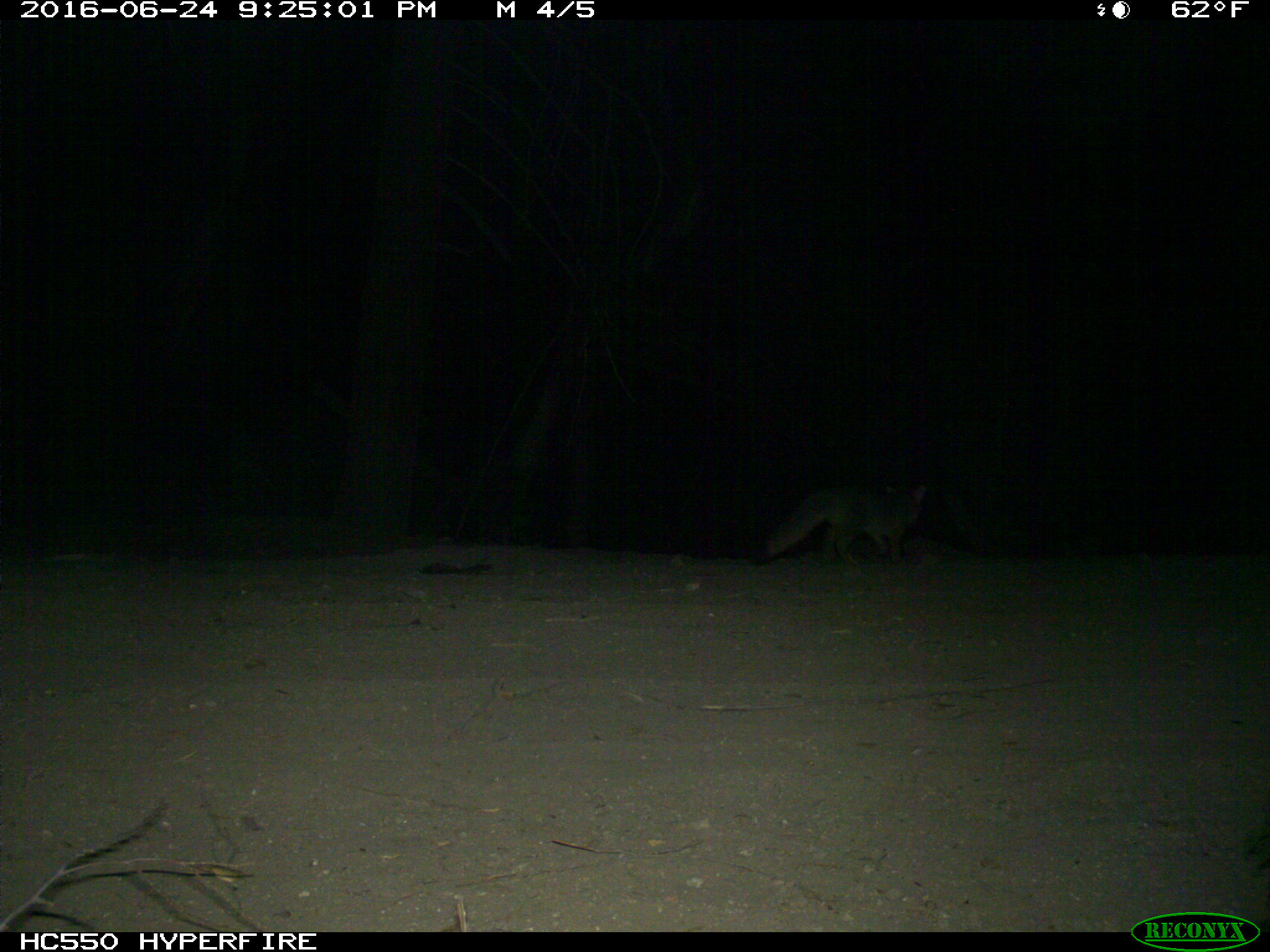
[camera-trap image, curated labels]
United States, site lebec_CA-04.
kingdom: Animalia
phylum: Chordata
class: Mammalia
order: Carnivora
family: Canidae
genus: Urocyon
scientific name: Urocyon cinereoargenteus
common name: gray fox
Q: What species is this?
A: Urocyon cinereoargenteus (gray fox).